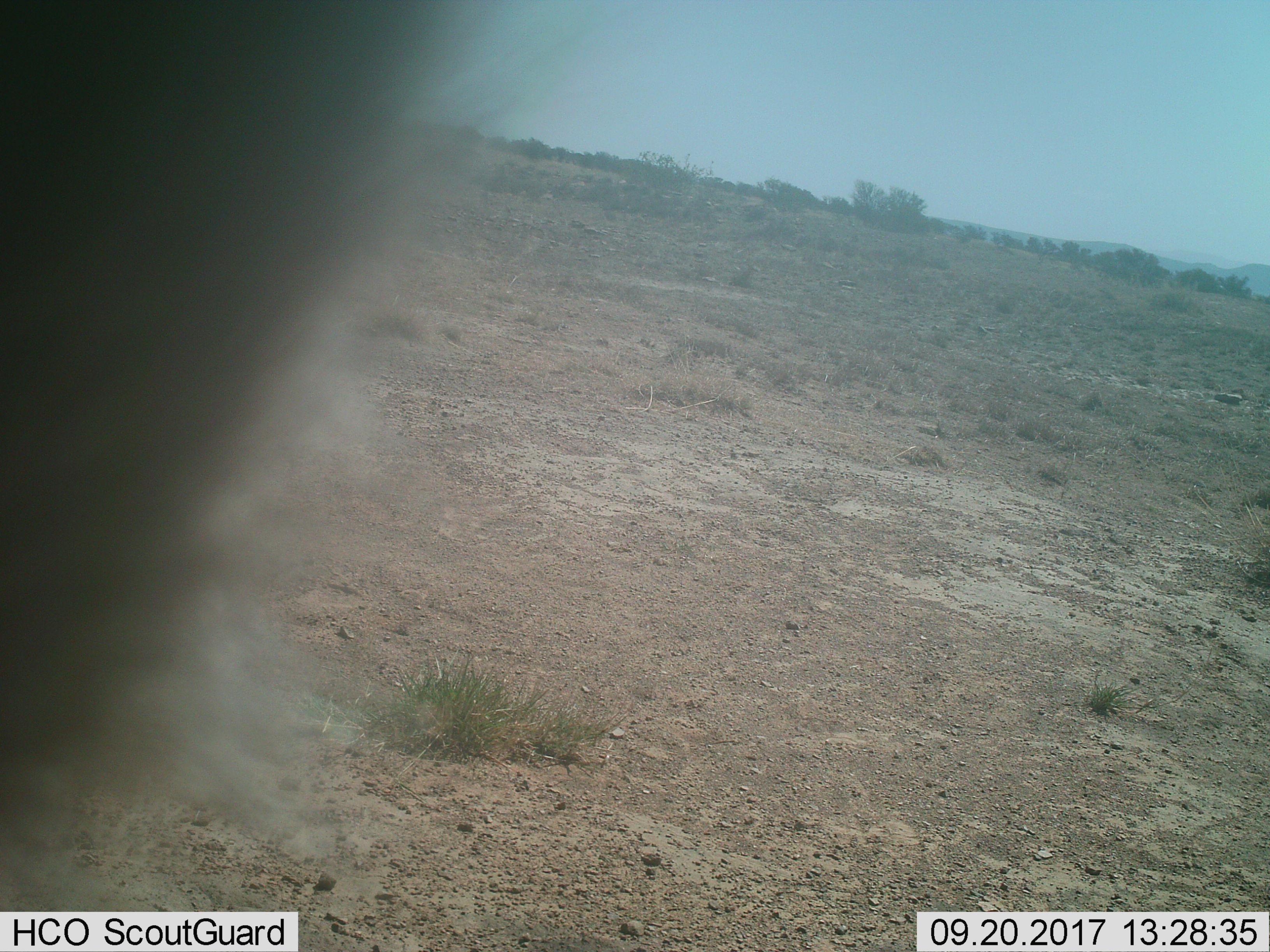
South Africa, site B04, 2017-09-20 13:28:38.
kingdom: Animalia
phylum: Chordata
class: Mammalia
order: Primates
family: Cercopithecidae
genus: Papio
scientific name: Papio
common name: baboon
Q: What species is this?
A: Baboon (Papio).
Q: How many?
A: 1.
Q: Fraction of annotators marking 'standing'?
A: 100%.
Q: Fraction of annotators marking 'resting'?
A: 0%.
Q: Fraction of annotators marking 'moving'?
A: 0%.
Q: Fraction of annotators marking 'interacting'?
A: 0%.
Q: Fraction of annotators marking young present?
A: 0%.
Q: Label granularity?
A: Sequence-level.